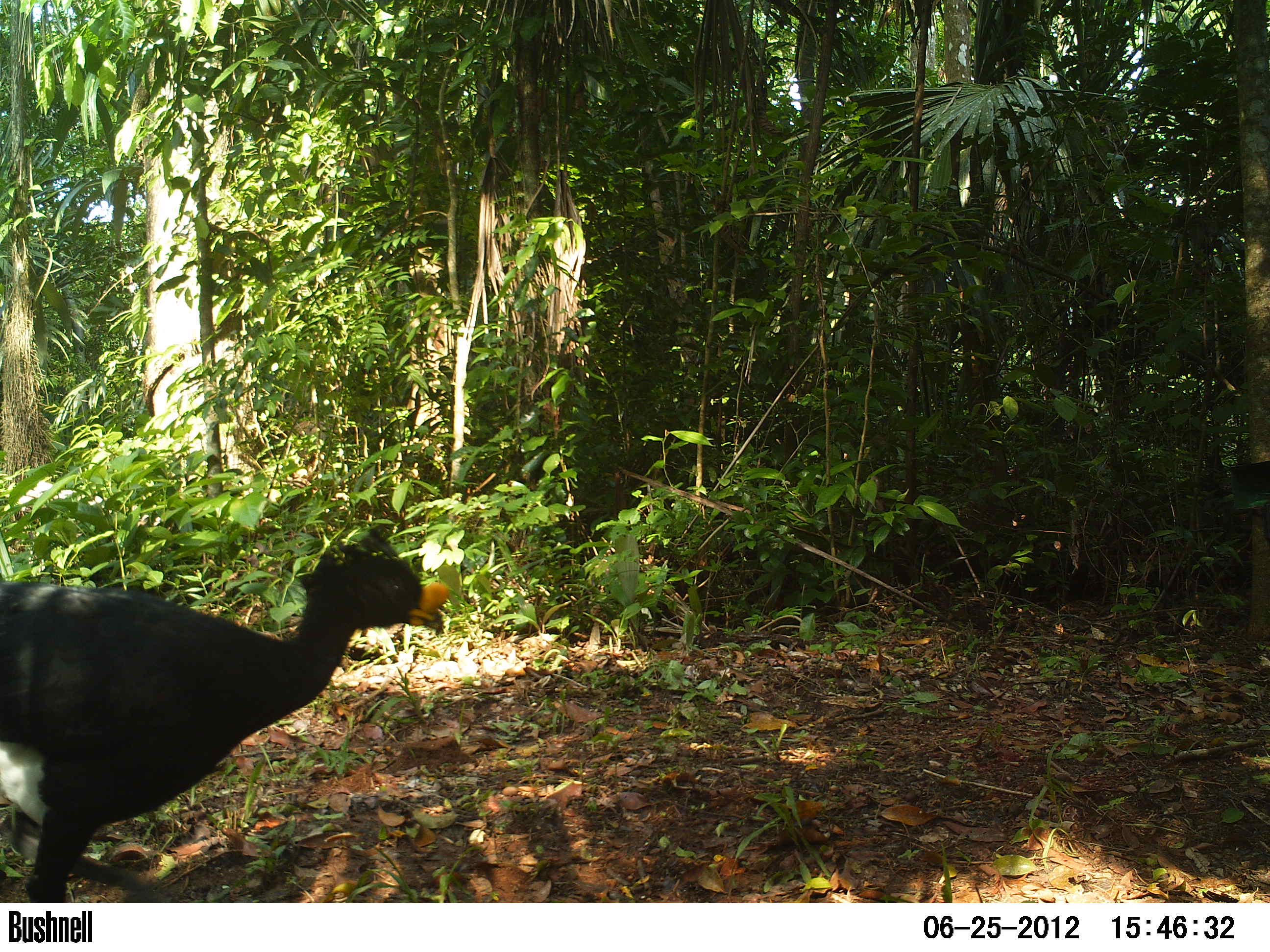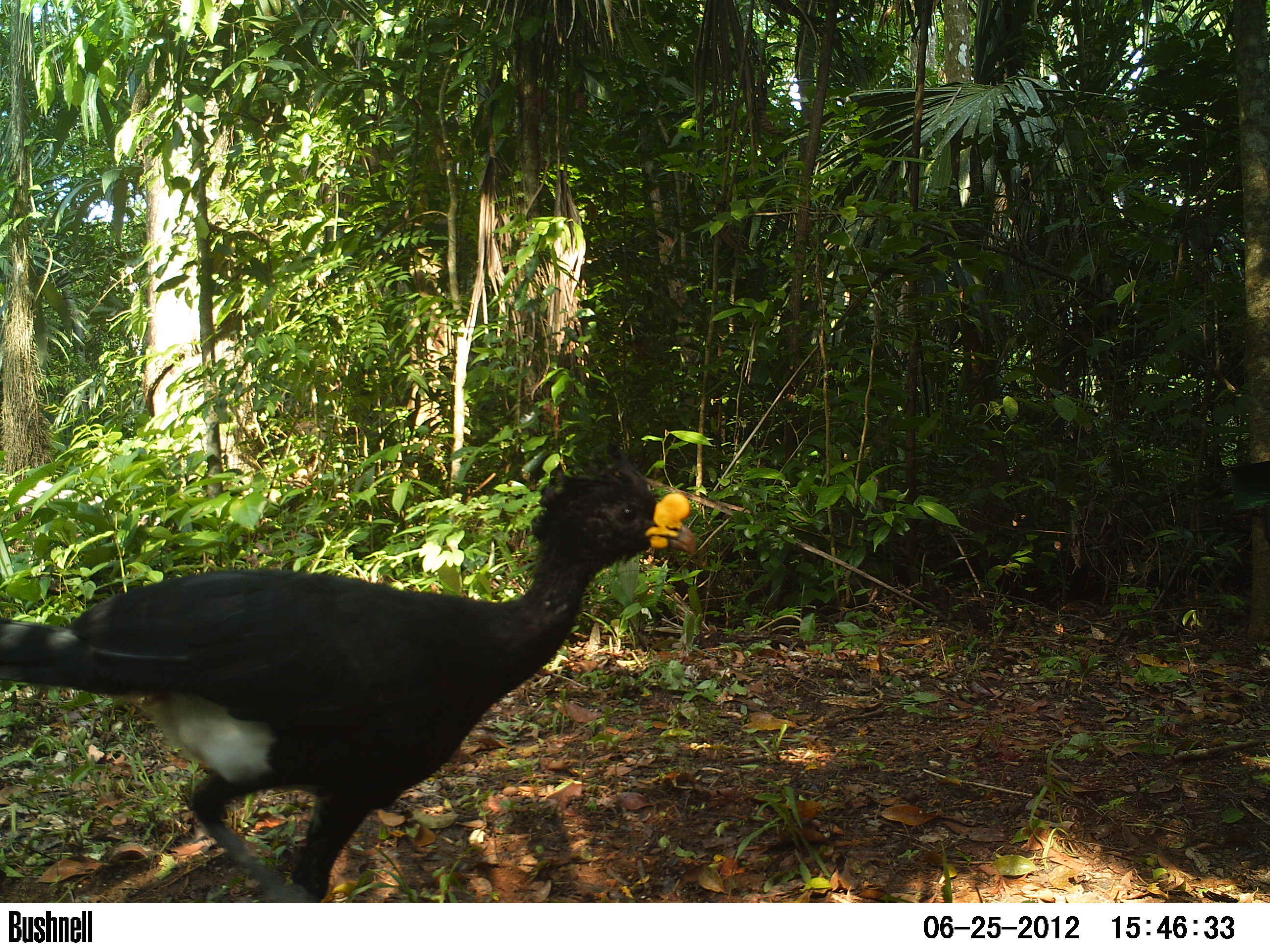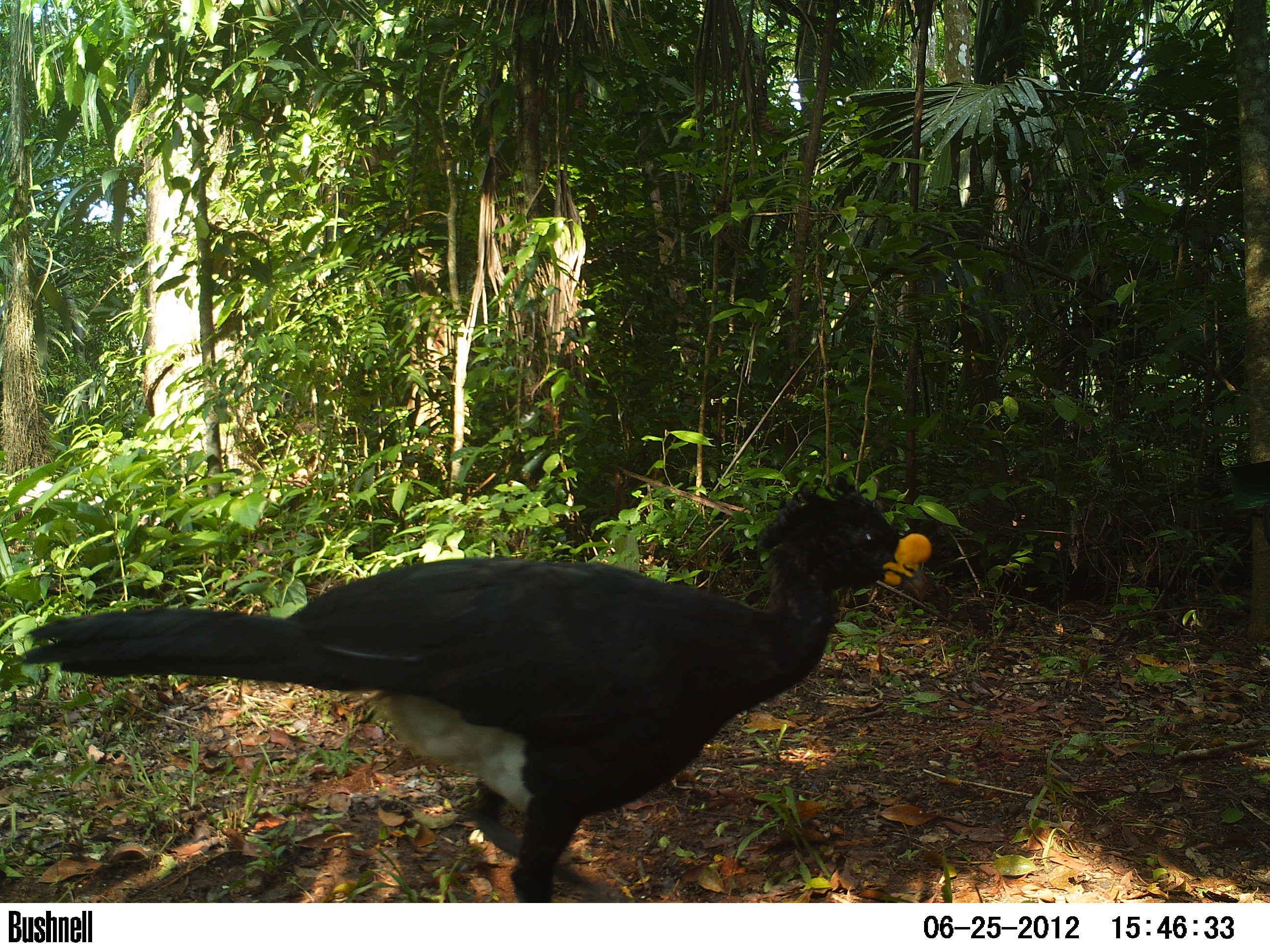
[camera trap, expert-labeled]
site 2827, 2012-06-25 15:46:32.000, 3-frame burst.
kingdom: Animalia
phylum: Chordata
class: Aves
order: Galliformes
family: Cracidae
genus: Crax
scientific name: Crax rubra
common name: great curassow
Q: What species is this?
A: Crax rubra (great curassow).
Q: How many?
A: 1.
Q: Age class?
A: Adult.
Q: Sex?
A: Male.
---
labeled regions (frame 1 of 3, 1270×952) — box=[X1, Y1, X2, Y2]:
crax rubra: box=[0, 526, 451, 902]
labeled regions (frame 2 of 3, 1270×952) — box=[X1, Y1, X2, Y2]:
crax rubra: box=[0, 441, 697, 901]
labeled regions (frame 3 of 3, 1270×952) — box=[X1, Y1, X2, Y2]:
crax rubra: box=[19, 472, 933, 902]